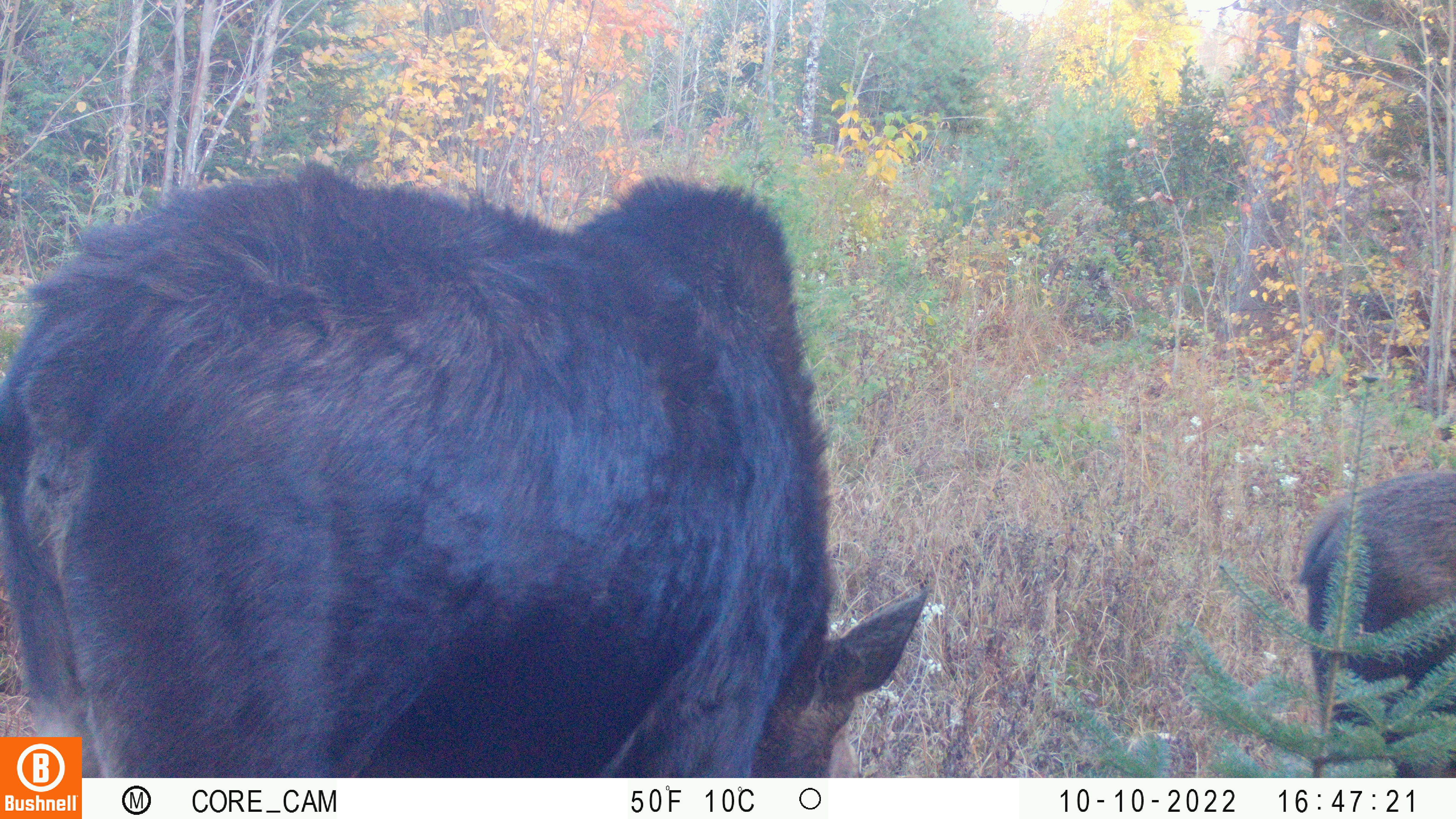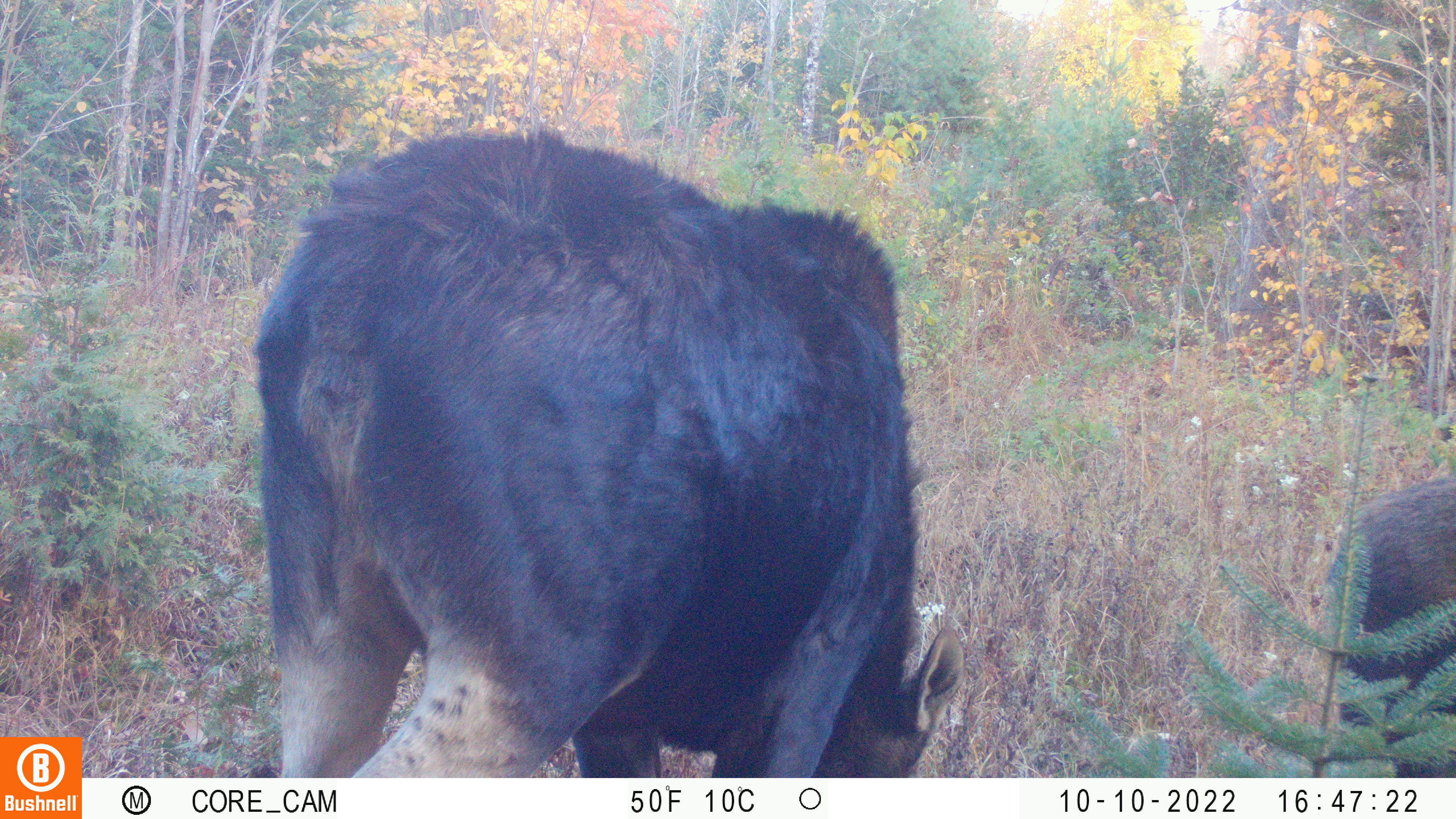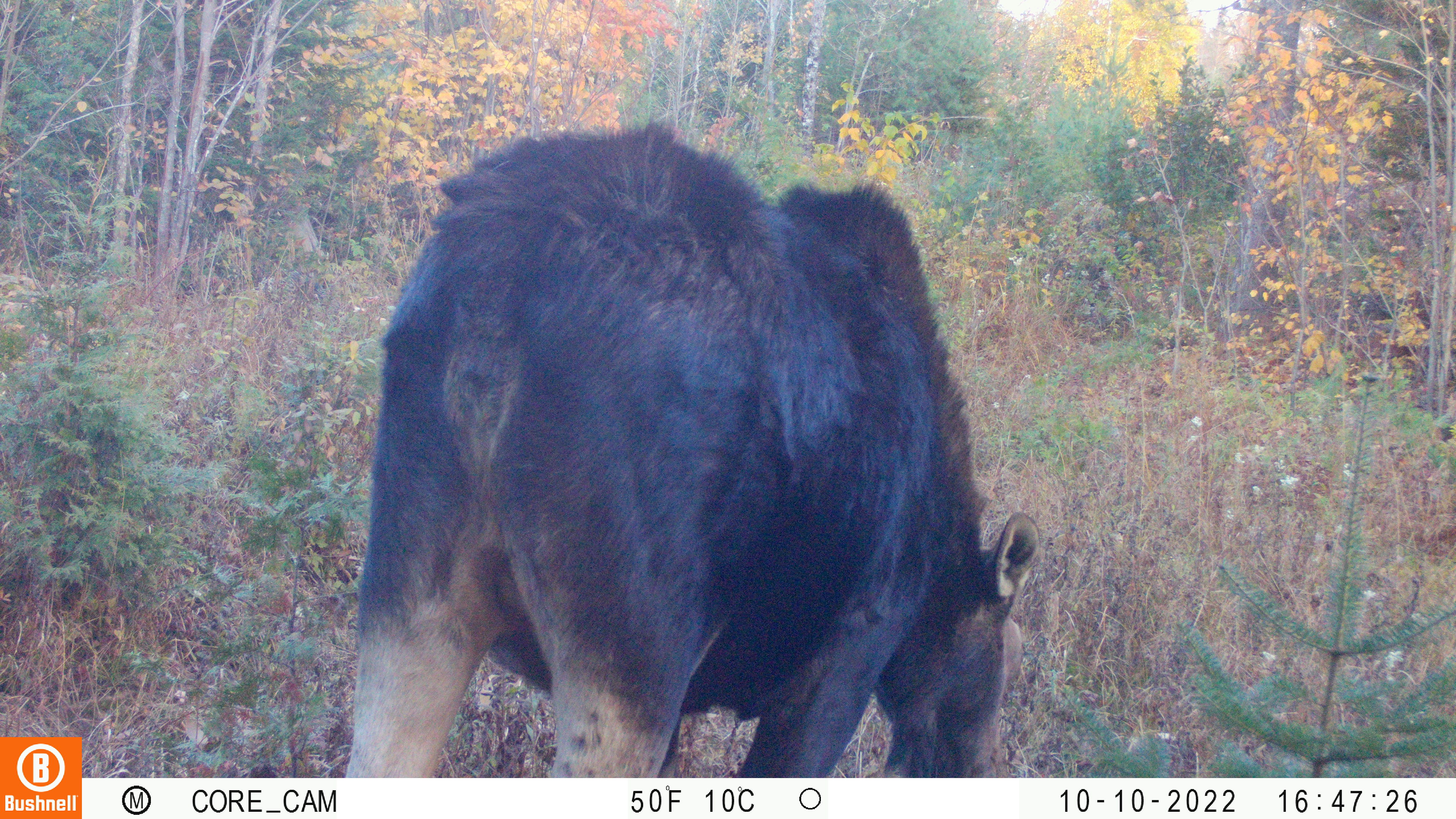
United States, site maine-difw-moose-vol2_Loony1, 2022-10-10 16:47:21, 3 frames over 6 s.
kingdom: Animalia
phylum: Chordata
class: Mammalia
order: Artiodactyla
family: Cervidae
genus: Alces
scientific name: Alces alces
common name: moose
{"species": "moose (Alces alces)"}